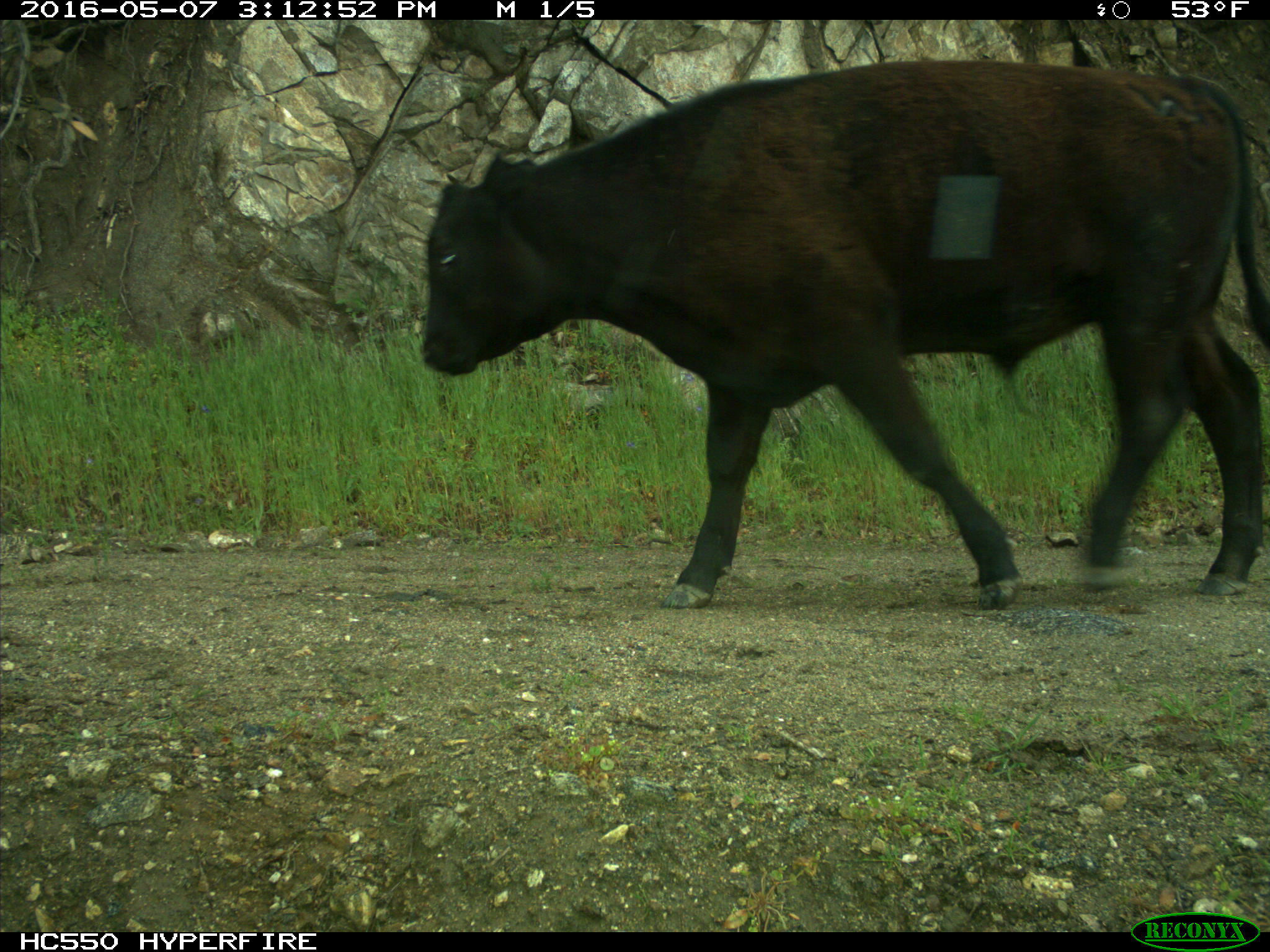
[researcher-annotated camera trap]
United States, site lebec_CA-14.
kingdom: Animalia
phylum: Chordata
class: Mammalia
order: Artiodactyla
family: Bovidae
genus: Bos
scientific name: Bos taurus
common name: domestic cow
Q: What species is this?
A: Bos taurus (domestic cow).